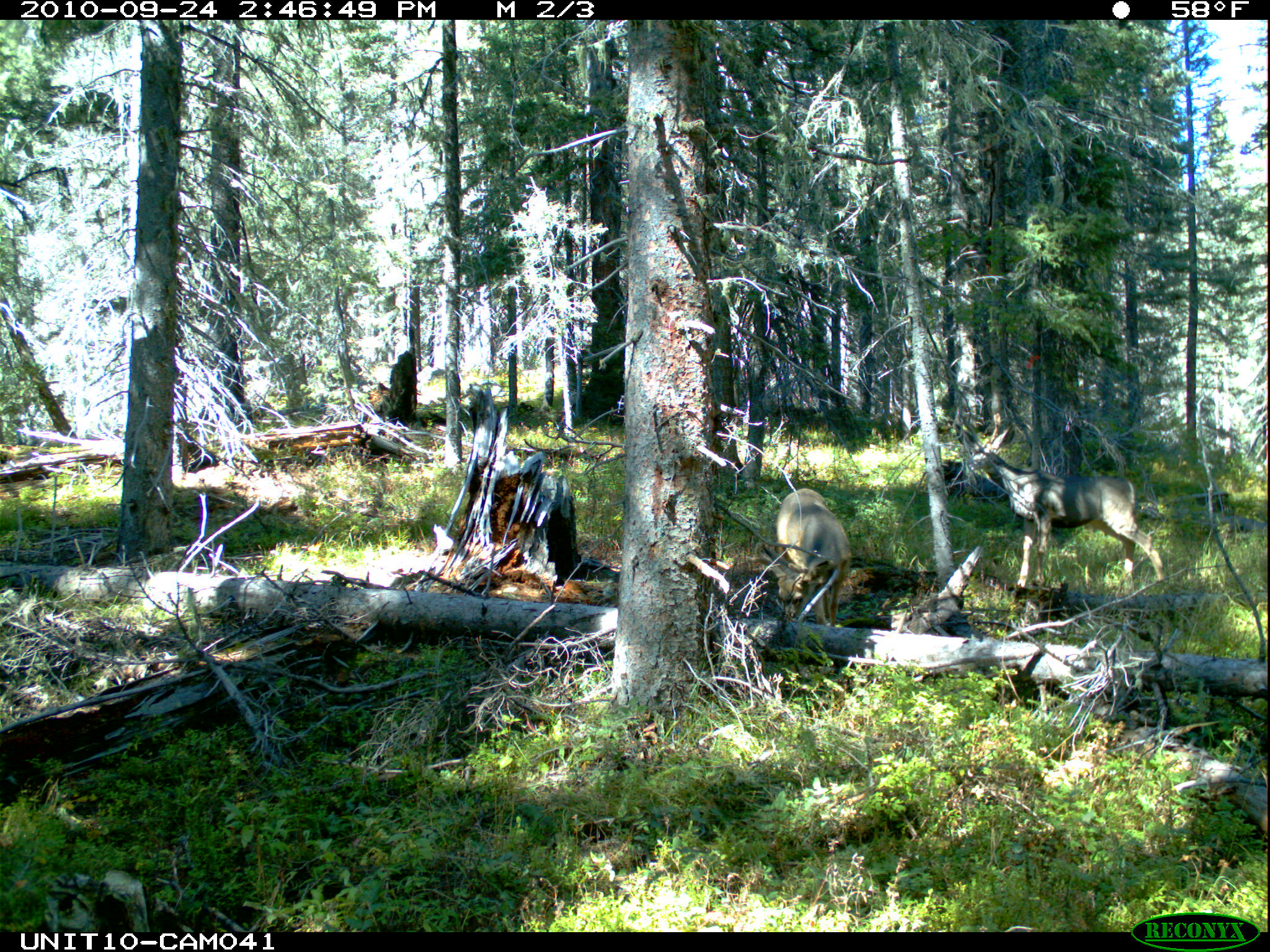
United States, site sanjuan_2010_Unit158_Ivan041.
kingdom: Animalia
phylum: Chordata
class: Mammalia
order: Artiodactyla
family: Cervidae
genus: Odocoileus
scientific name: Odocoileus hemionus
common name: mule deer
Odocoileus hemionus (mule deer).